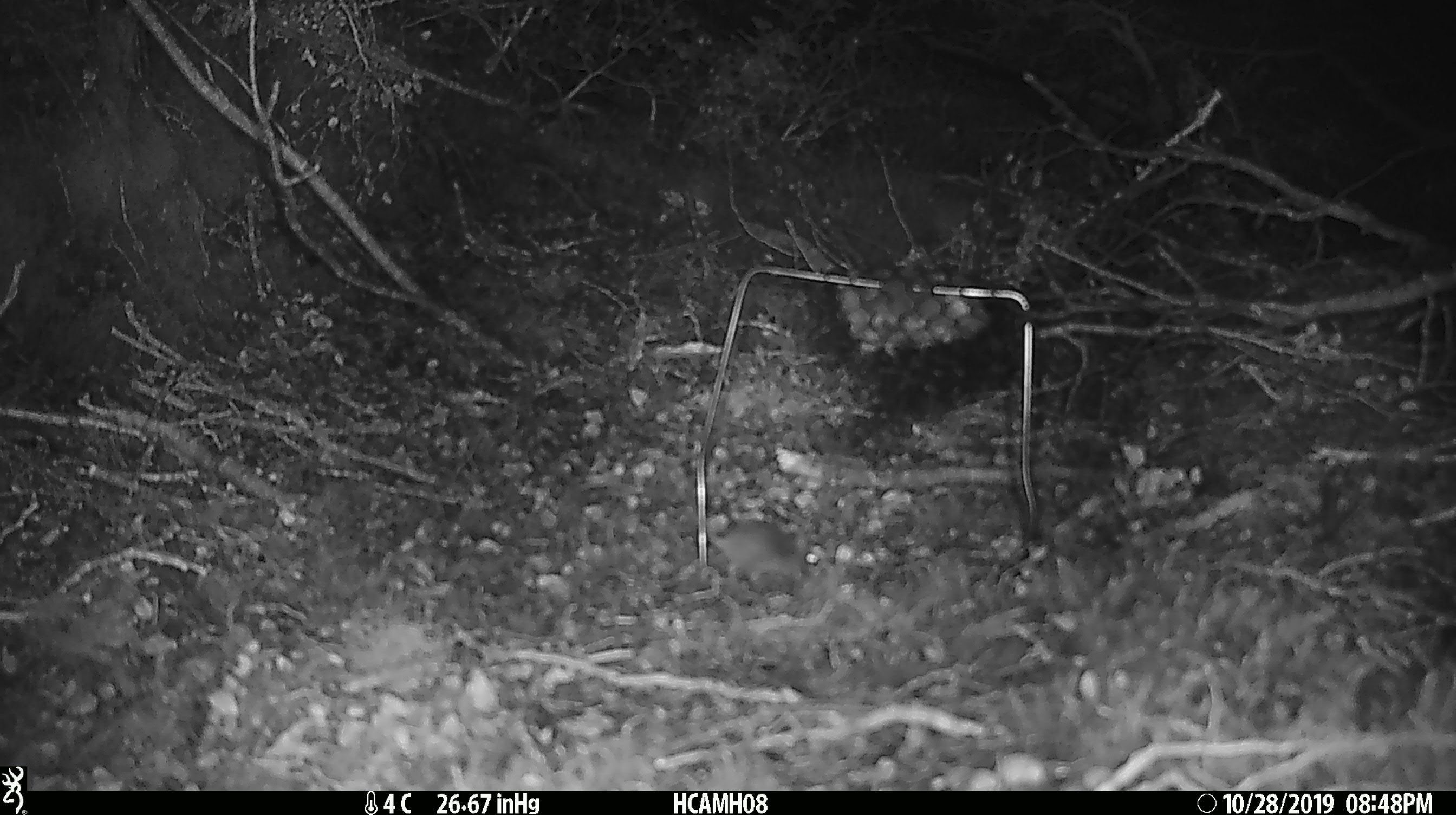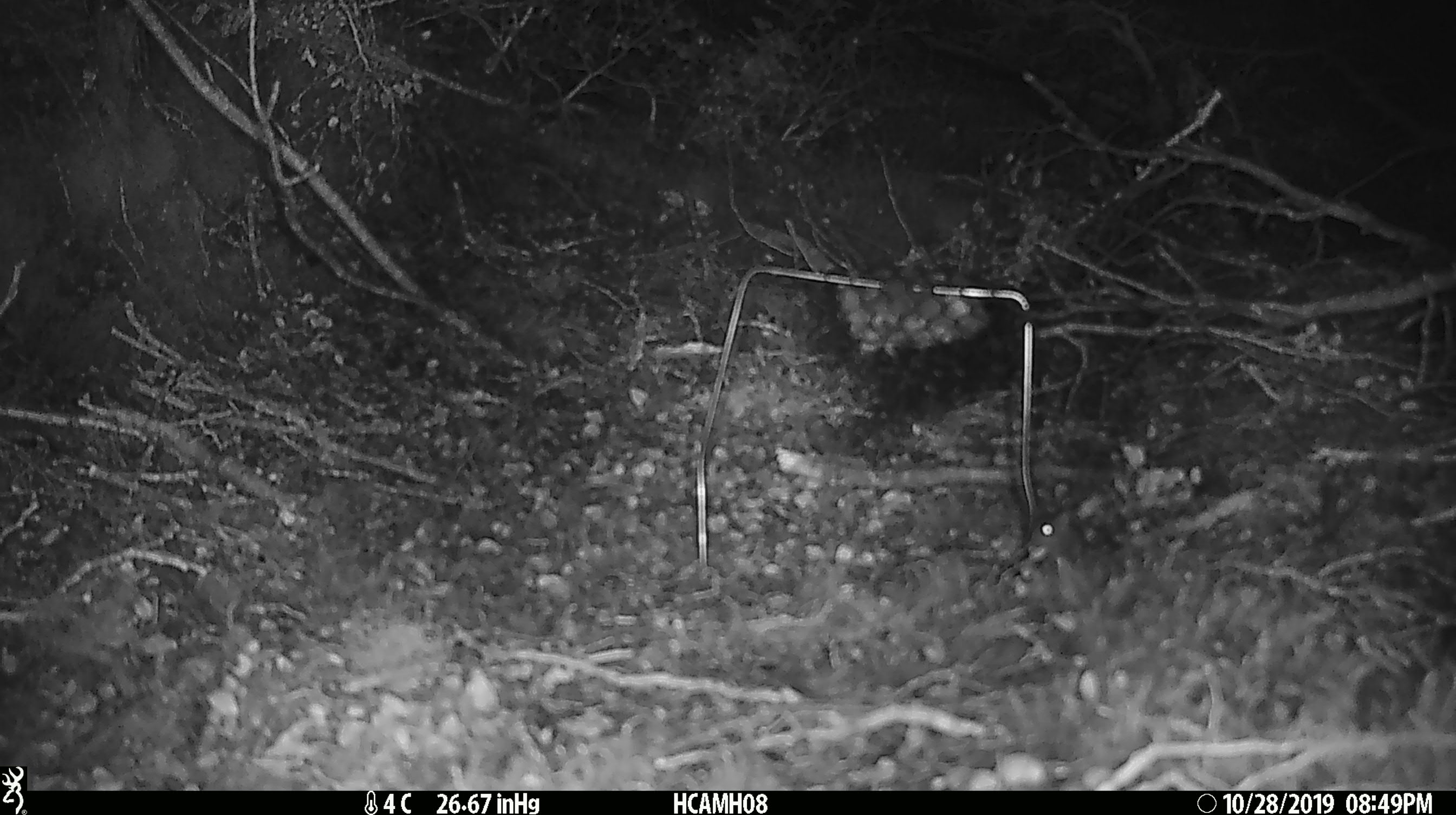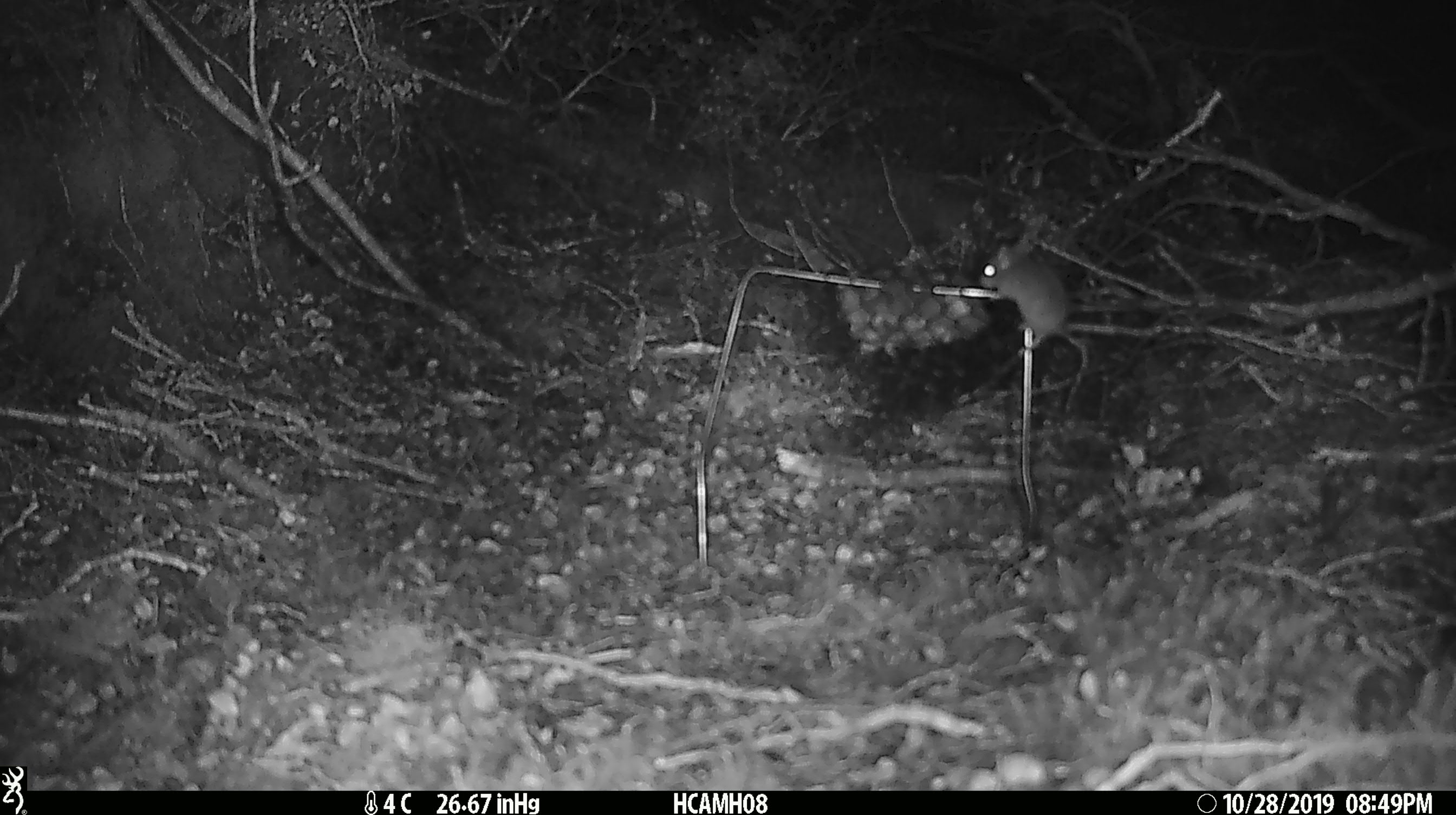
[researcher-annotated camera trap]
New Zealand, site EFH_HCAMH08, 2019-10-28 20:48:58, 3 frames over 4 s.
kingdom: Animalia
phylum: Chordata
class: Mammalia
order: Rodentia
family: Muridae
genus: Mus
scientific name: Mus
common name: mouse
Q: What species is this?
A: Mouse (Mus).